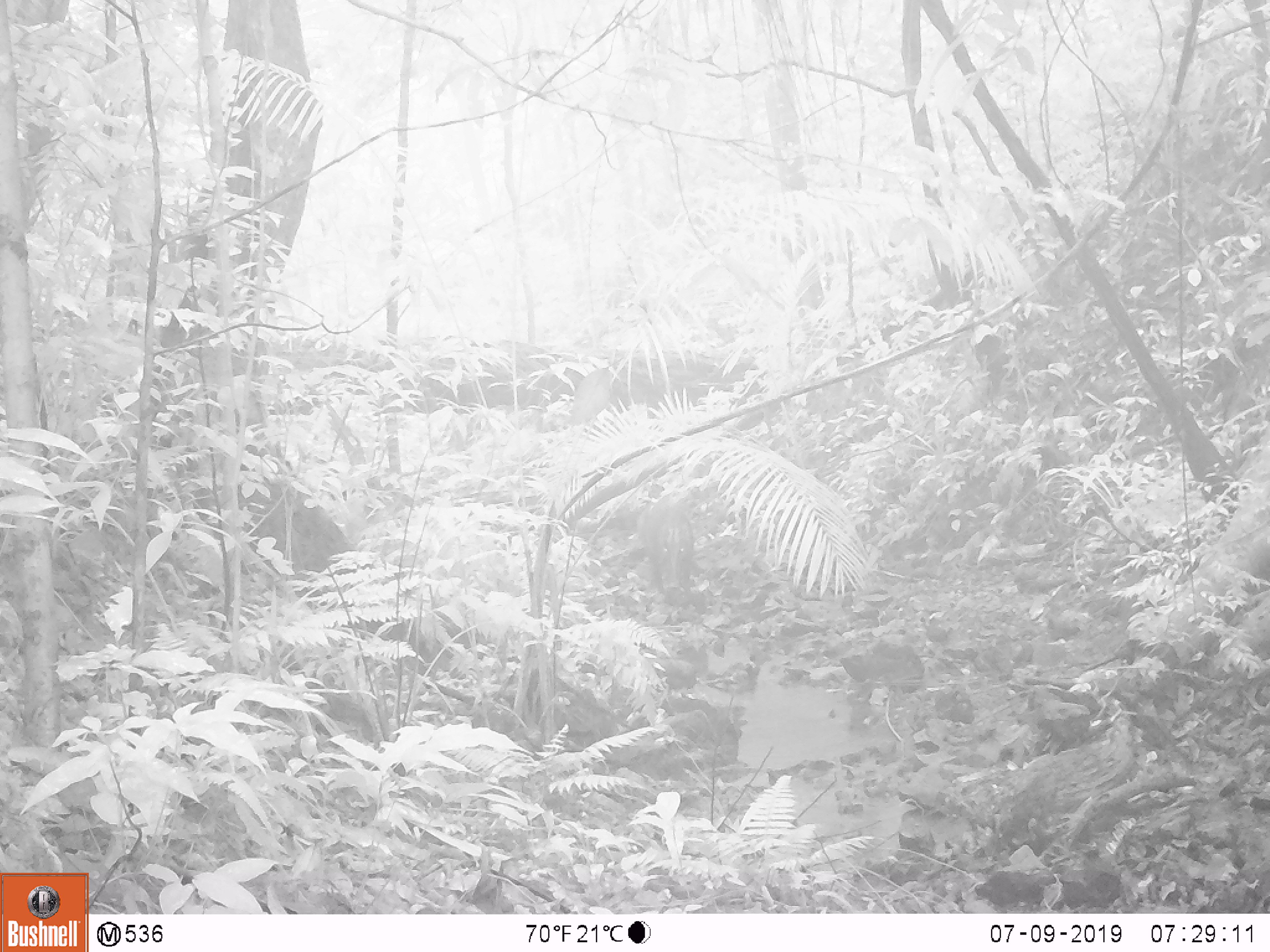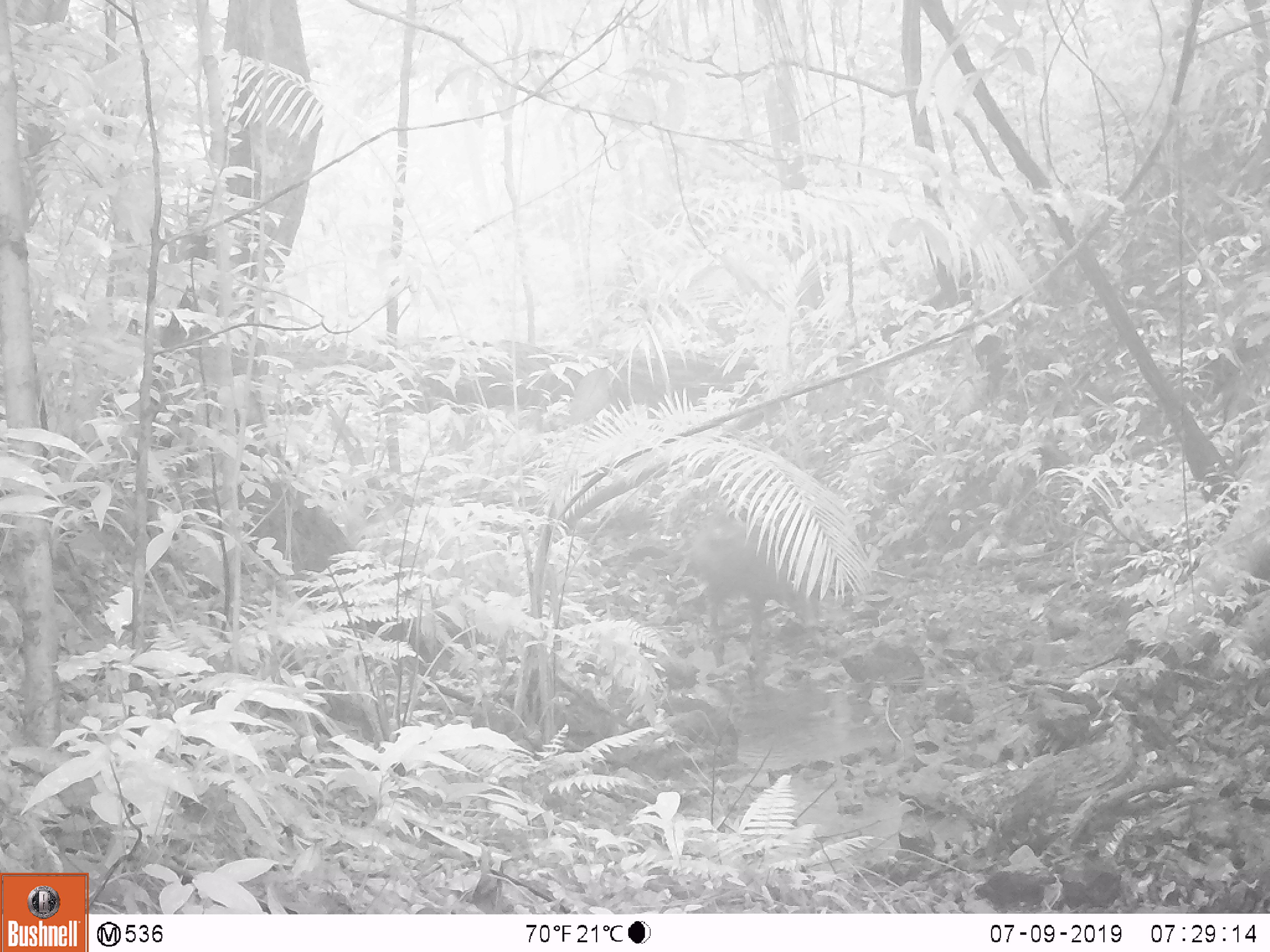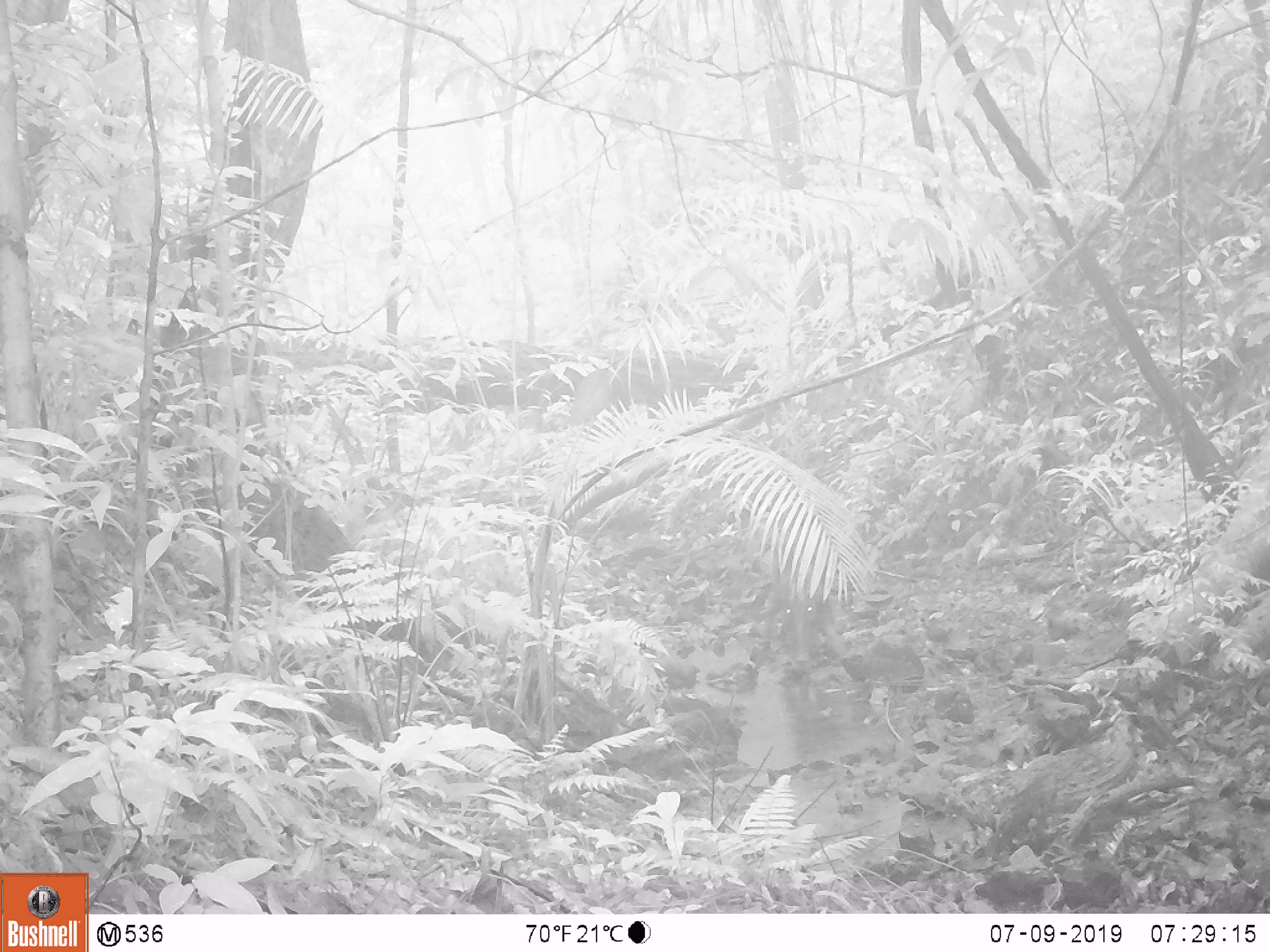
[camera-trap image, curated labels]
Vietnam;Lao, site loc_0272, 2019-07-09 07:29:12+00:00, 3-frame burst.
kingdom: Animalia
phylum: Chordata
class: Mammalia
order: Artiodactyla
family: Suidae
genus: Sus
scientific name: Sus scrofa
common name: eurasian wild pig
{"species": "eurasian wild pig (Sus scrofa)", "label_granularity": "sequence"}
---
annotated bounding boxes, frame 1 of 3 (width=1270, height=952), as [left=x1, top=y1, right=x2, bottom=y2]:
eurasian wild pig: [left=636, top=500, right=694, bottom=599]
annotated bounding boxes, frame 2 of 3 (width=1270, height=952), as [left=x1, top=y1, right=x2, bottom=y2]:
eurasian wild pig: [left=690, top=515, right=821, bottom=653]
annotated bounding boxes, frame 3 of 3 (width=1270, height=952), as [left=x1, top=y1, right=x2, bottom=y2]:
eurasian wild pig: [left=756, top=496, right=848, bottom=662]